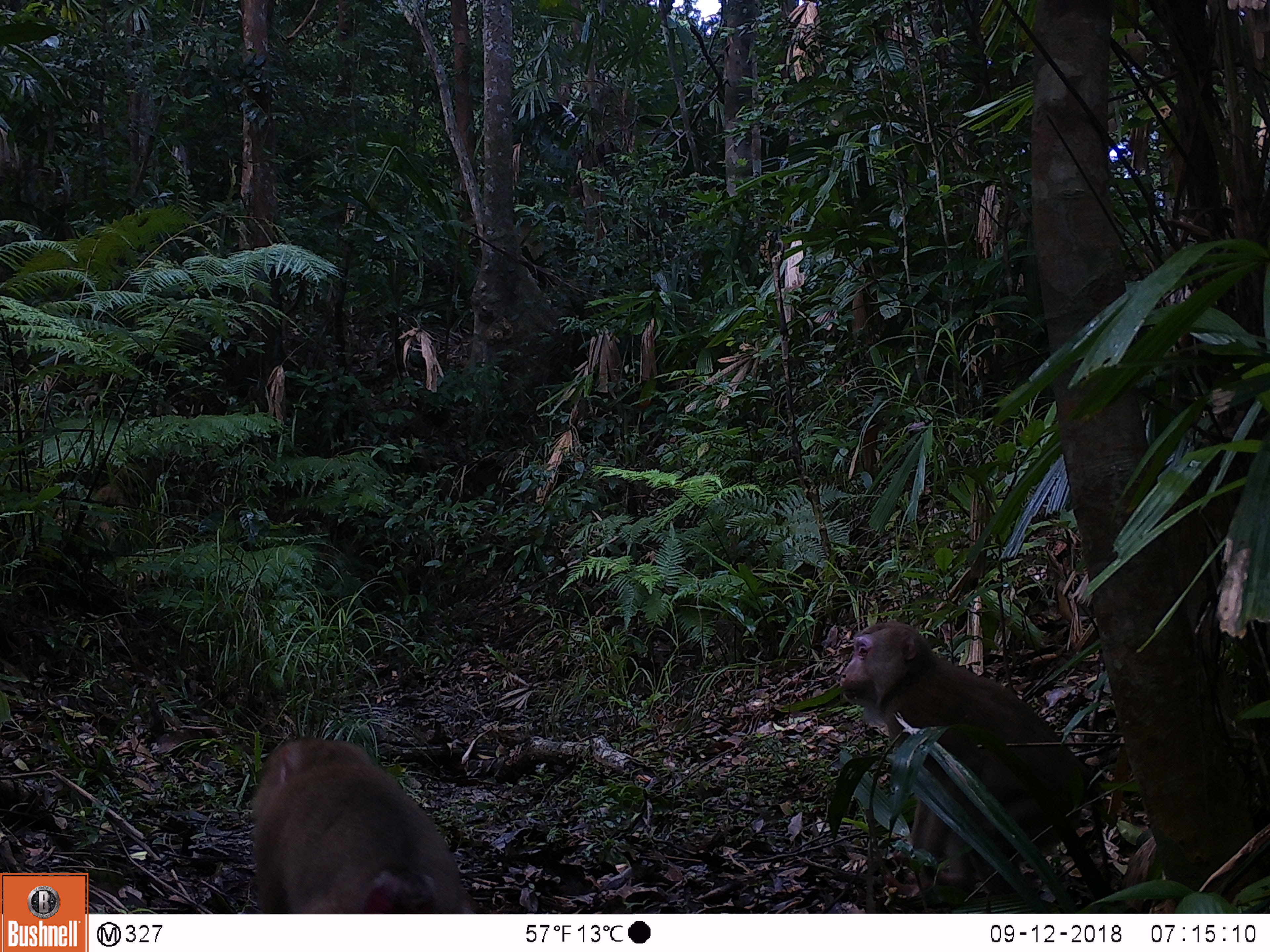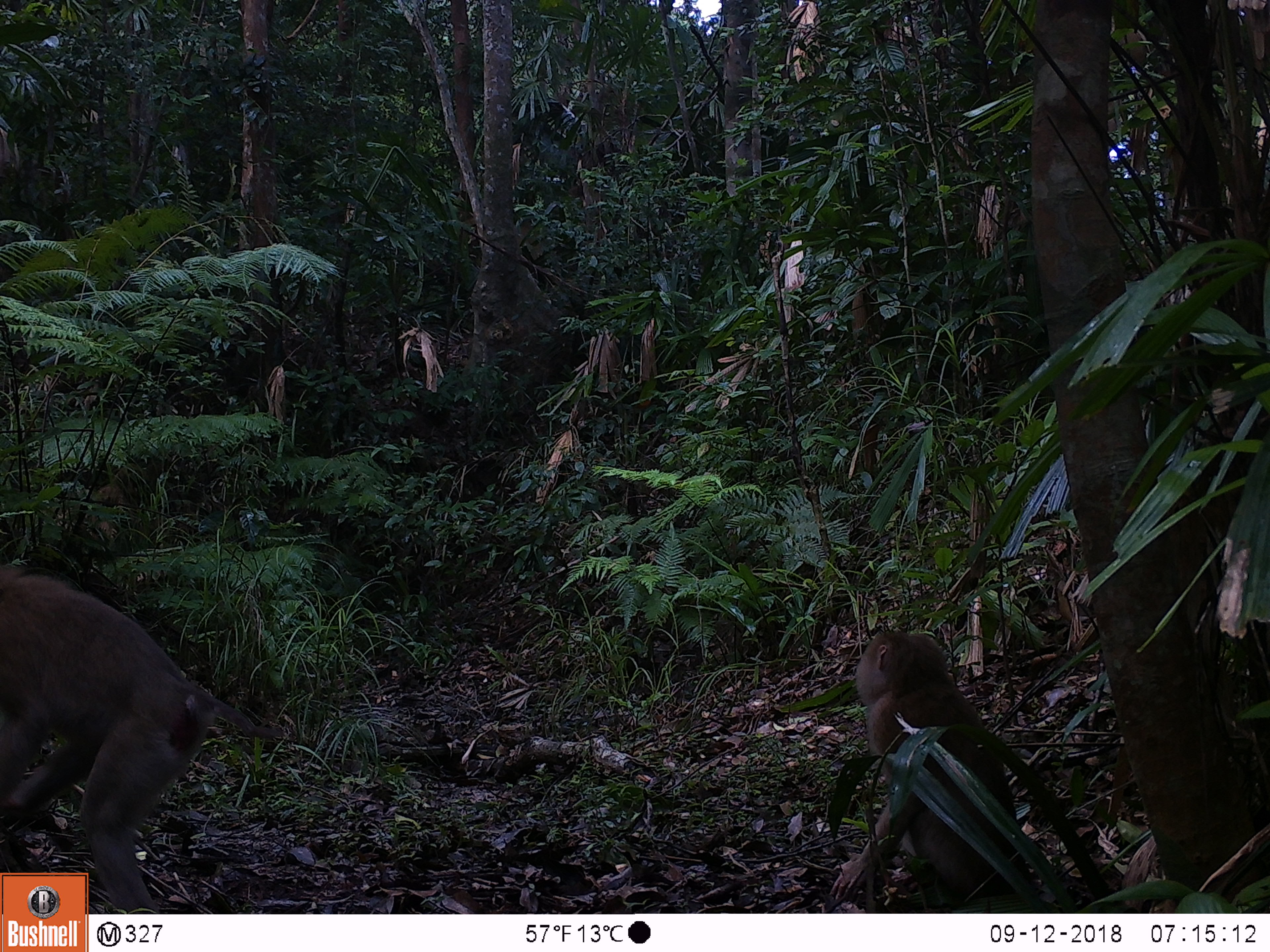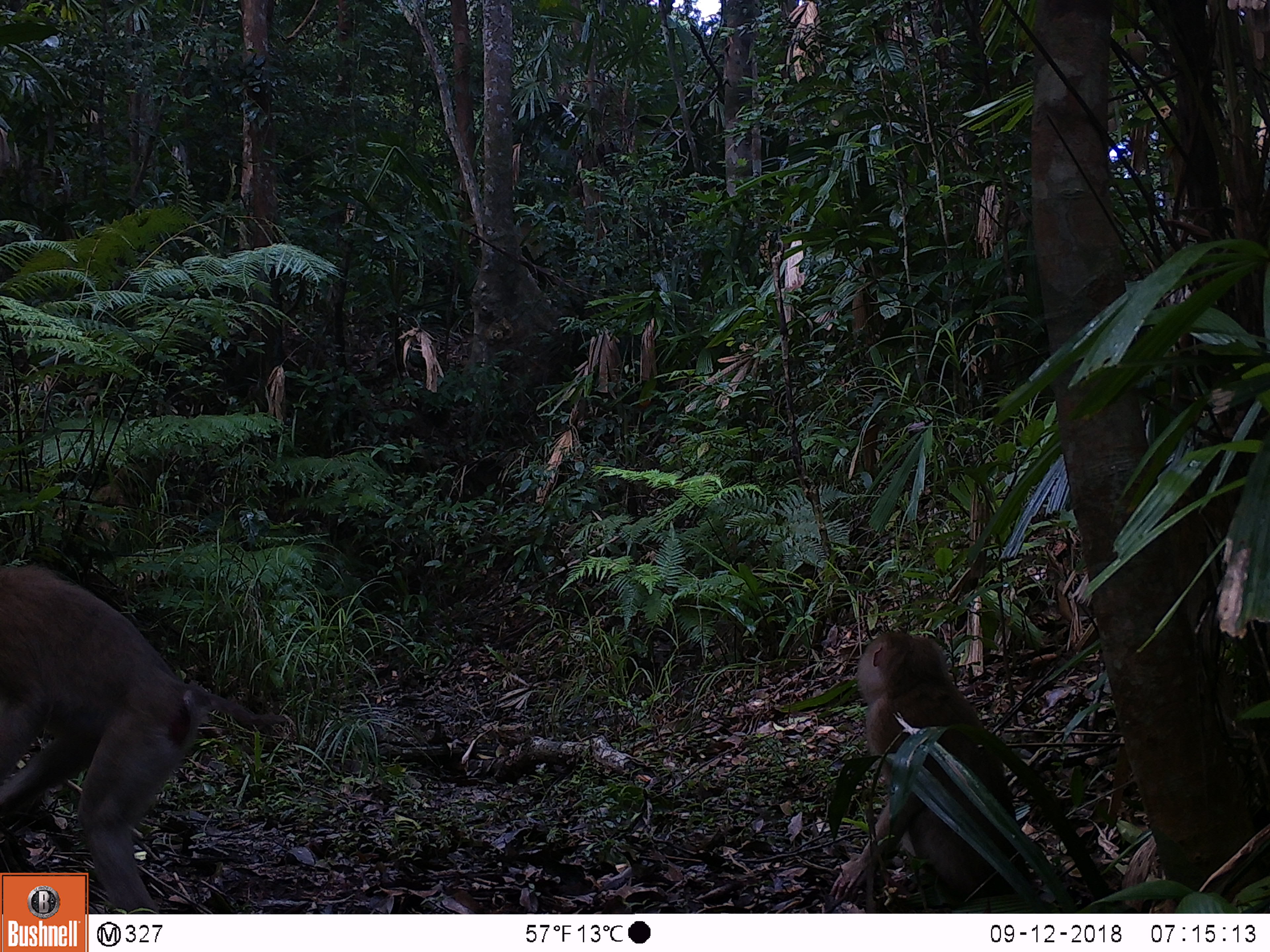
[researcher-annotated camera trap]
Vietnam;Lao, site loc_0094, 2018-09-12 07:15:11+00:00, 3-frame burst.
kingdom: Animalia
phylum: Chordata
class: Mammalia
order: Primates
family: Cercopithecidae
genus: Macaca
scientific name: Macaca nemestrina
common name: pig-tailed macaque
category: pig tailed macaque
Pig tailed macaque (pig-tailed macaque) (Macaca nemestrina). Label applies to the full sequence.